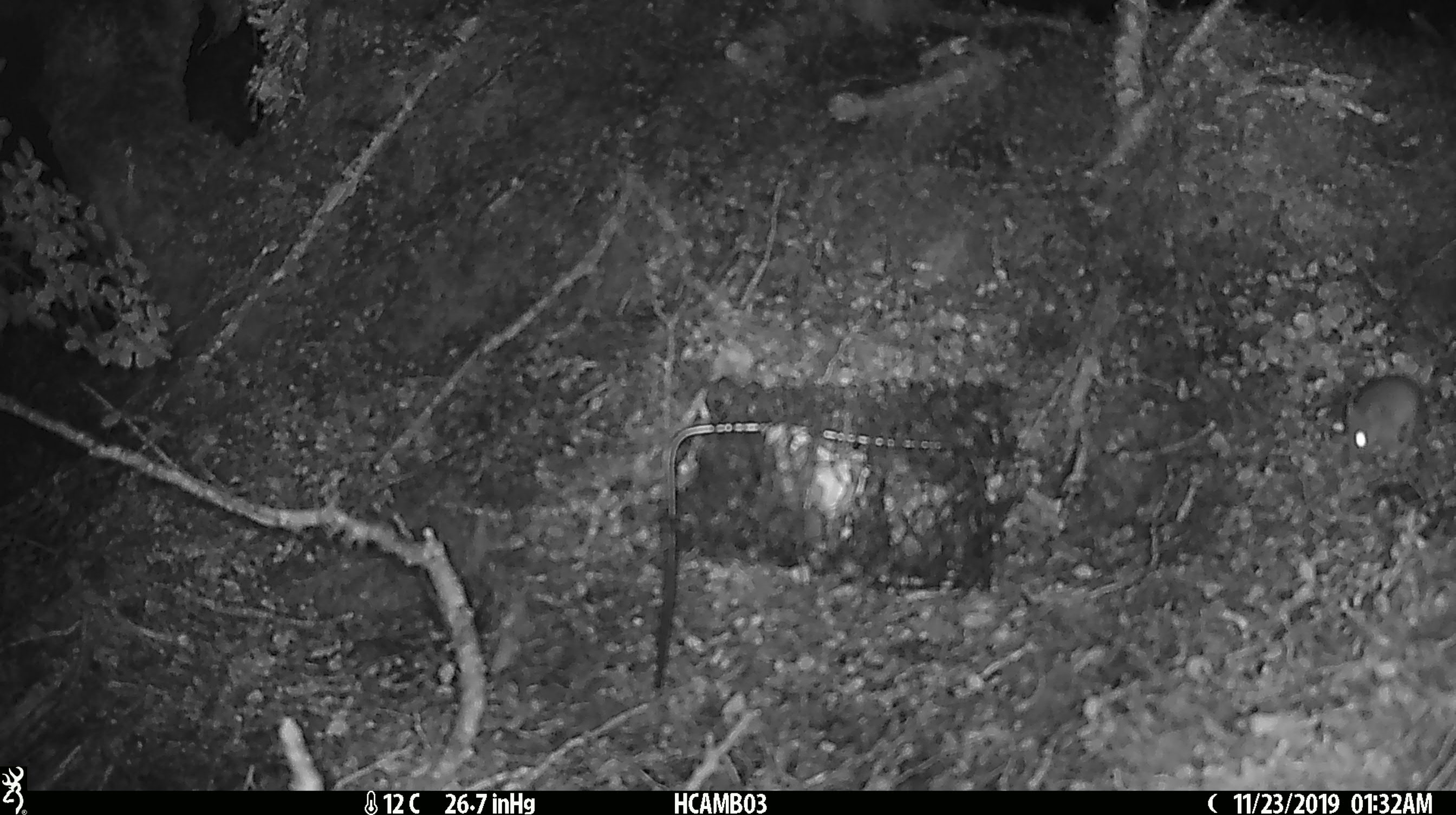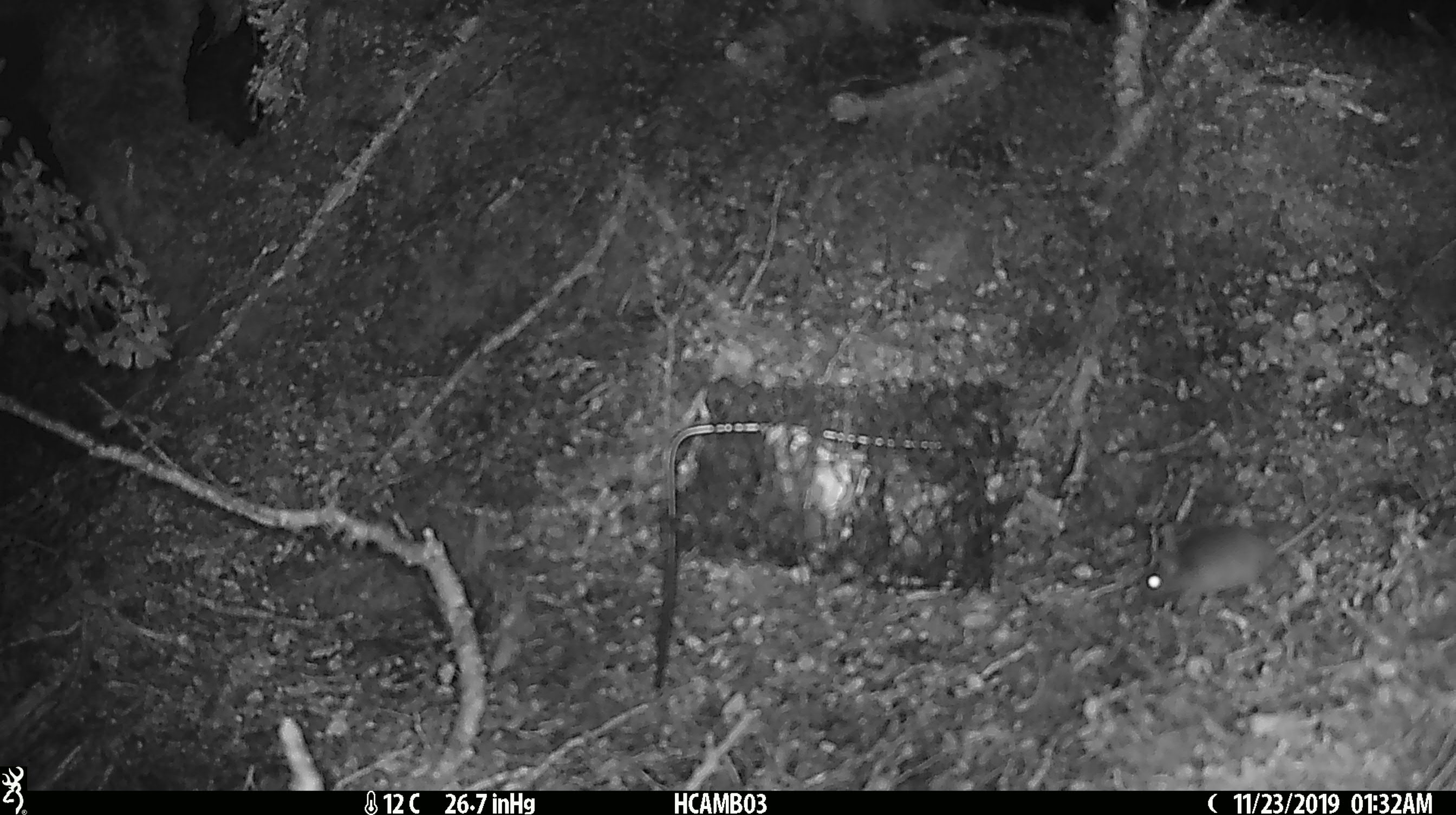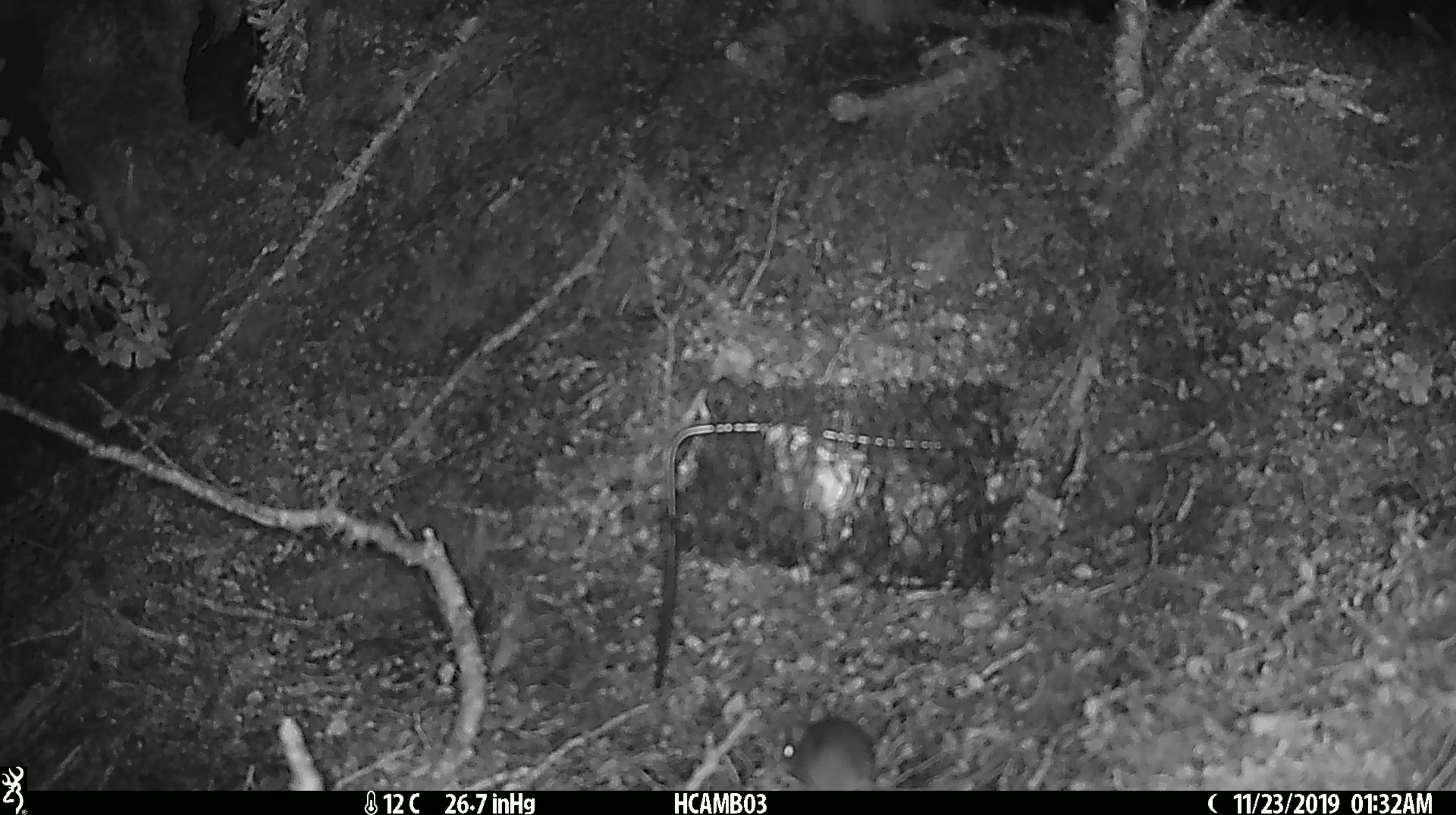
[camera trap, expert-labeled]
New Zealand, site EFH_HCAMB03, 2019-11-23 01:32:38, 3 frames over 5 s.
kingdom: Animalia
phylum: Chordata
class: Mammalia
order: Rodentia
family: Muridae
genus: Mus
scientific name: Mus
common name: mouse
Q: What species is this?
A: Mouse (Mus).